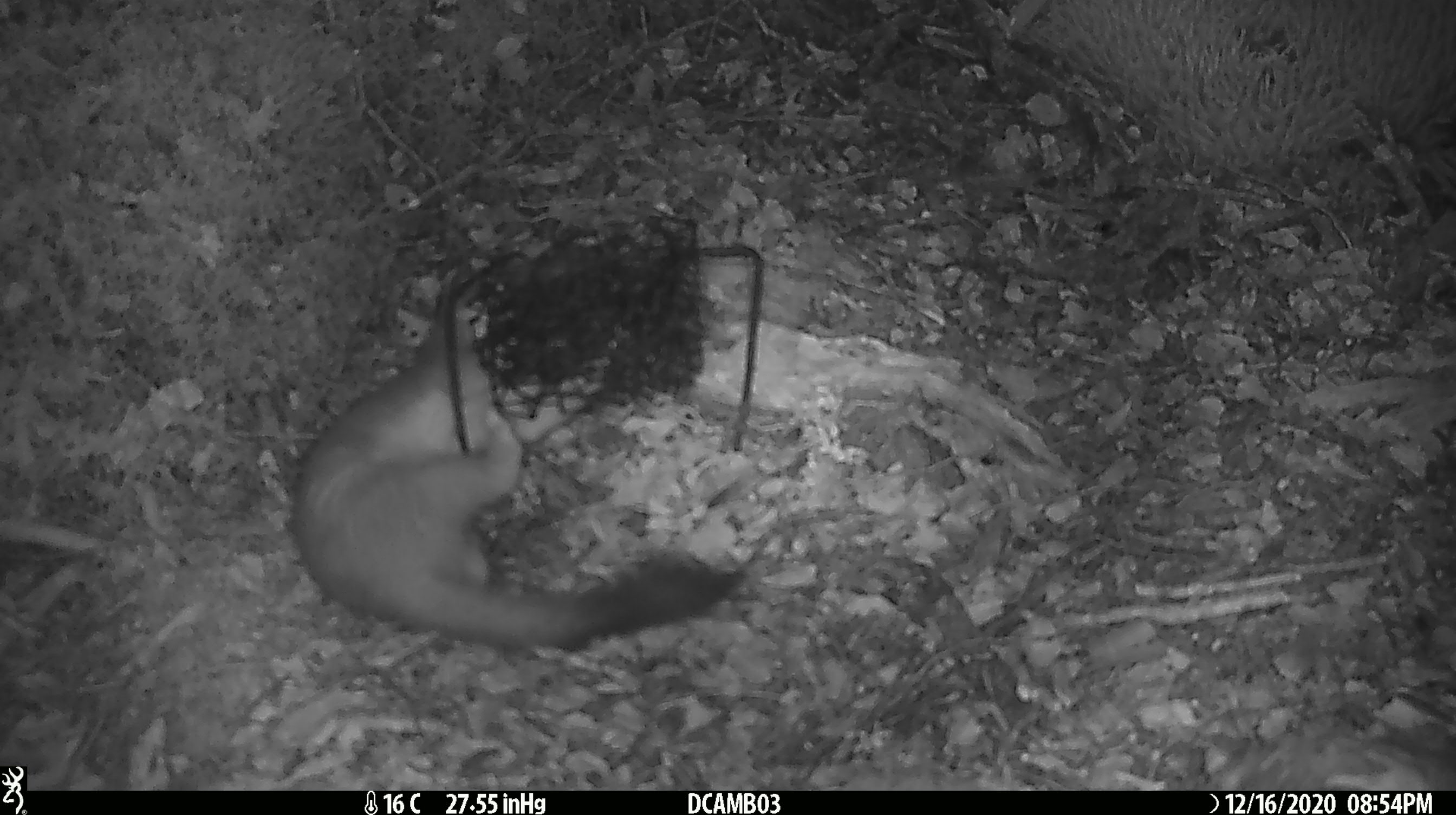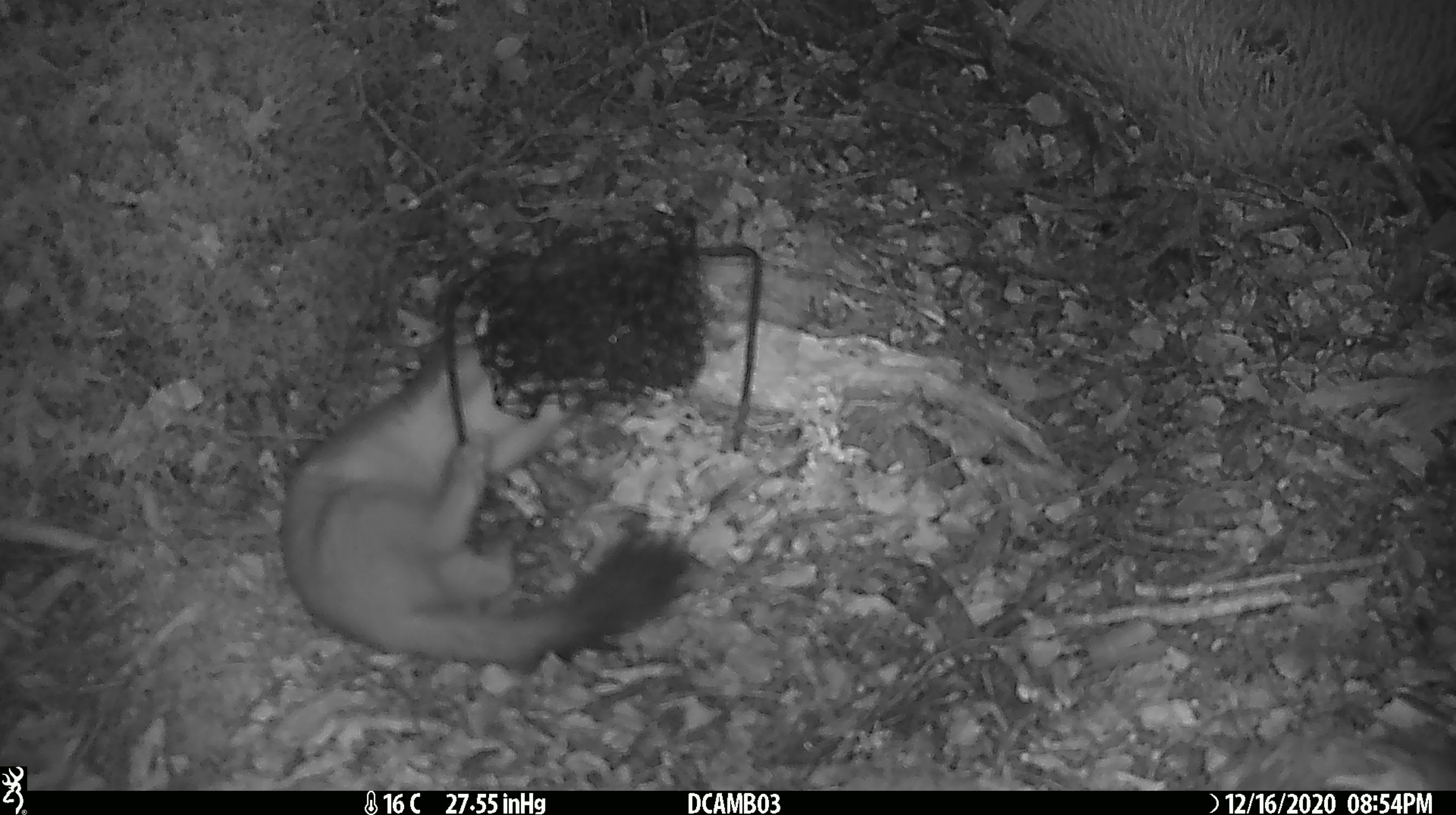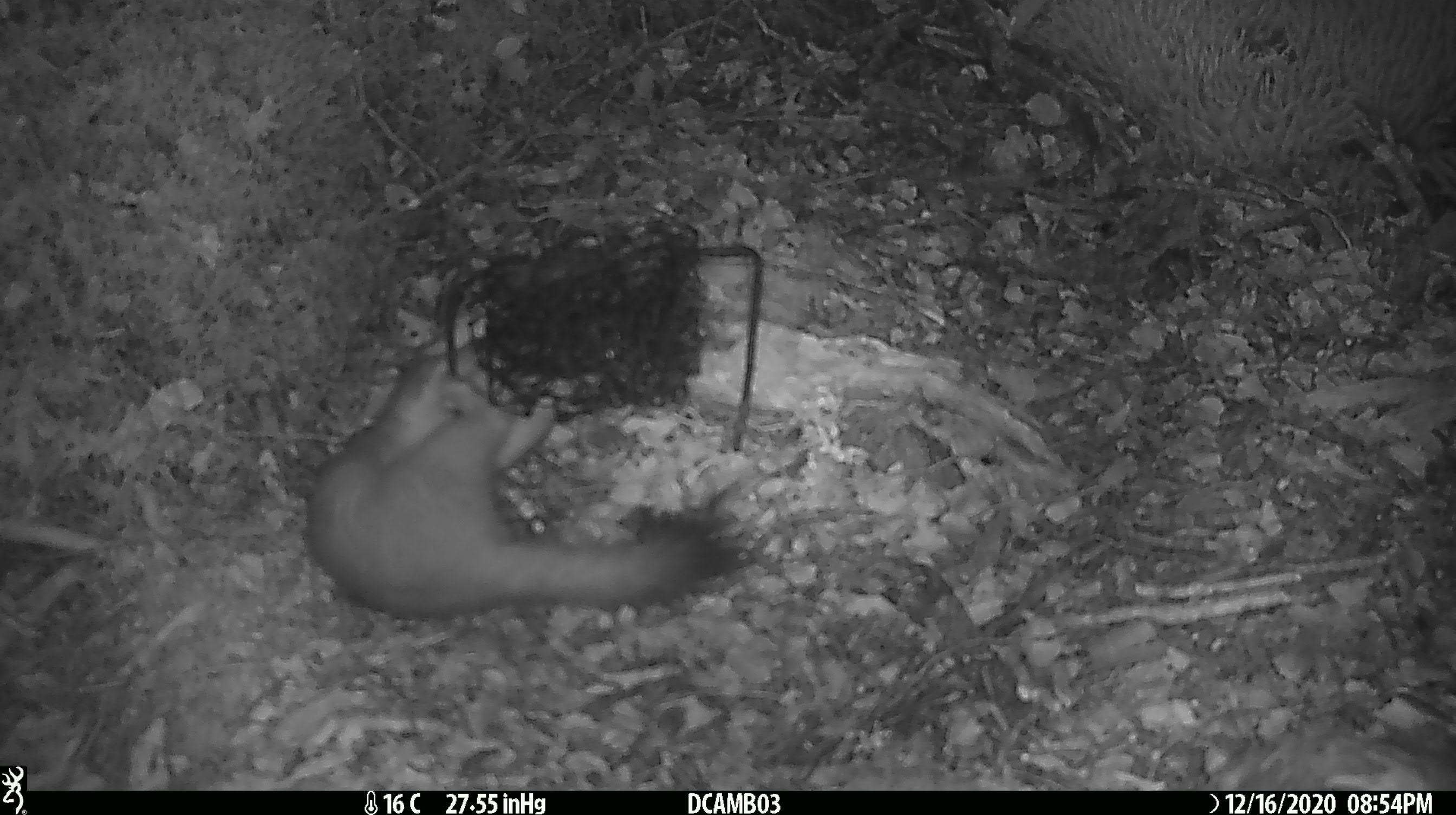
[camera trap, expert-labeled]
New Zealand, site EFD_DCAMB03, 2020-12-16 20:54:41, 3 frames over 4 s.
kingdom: Animalia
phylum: Chordata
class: Mammalia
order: Carnivora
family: Mustelidae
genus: Mustela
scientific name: Mustela erminea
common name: stoat